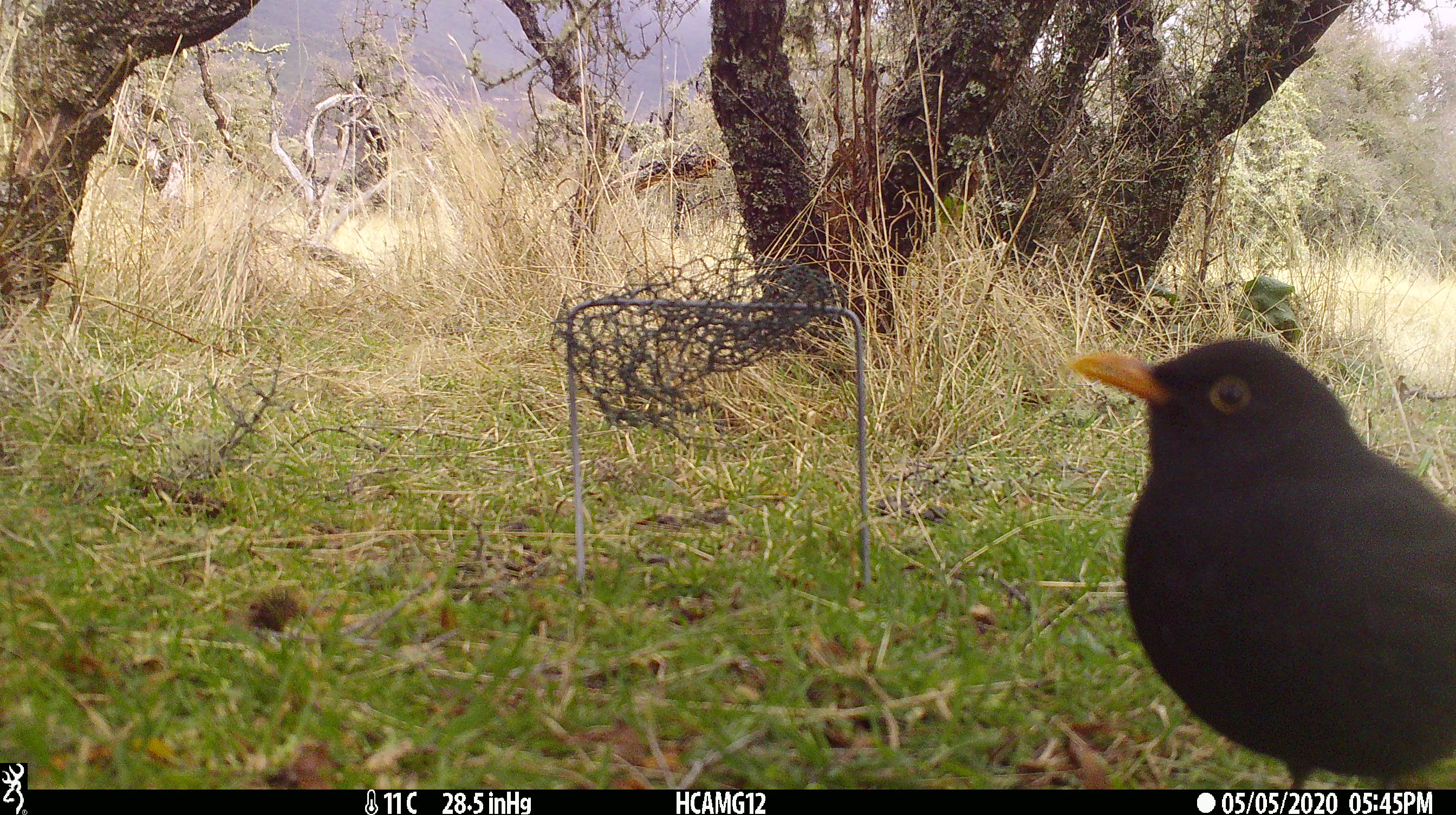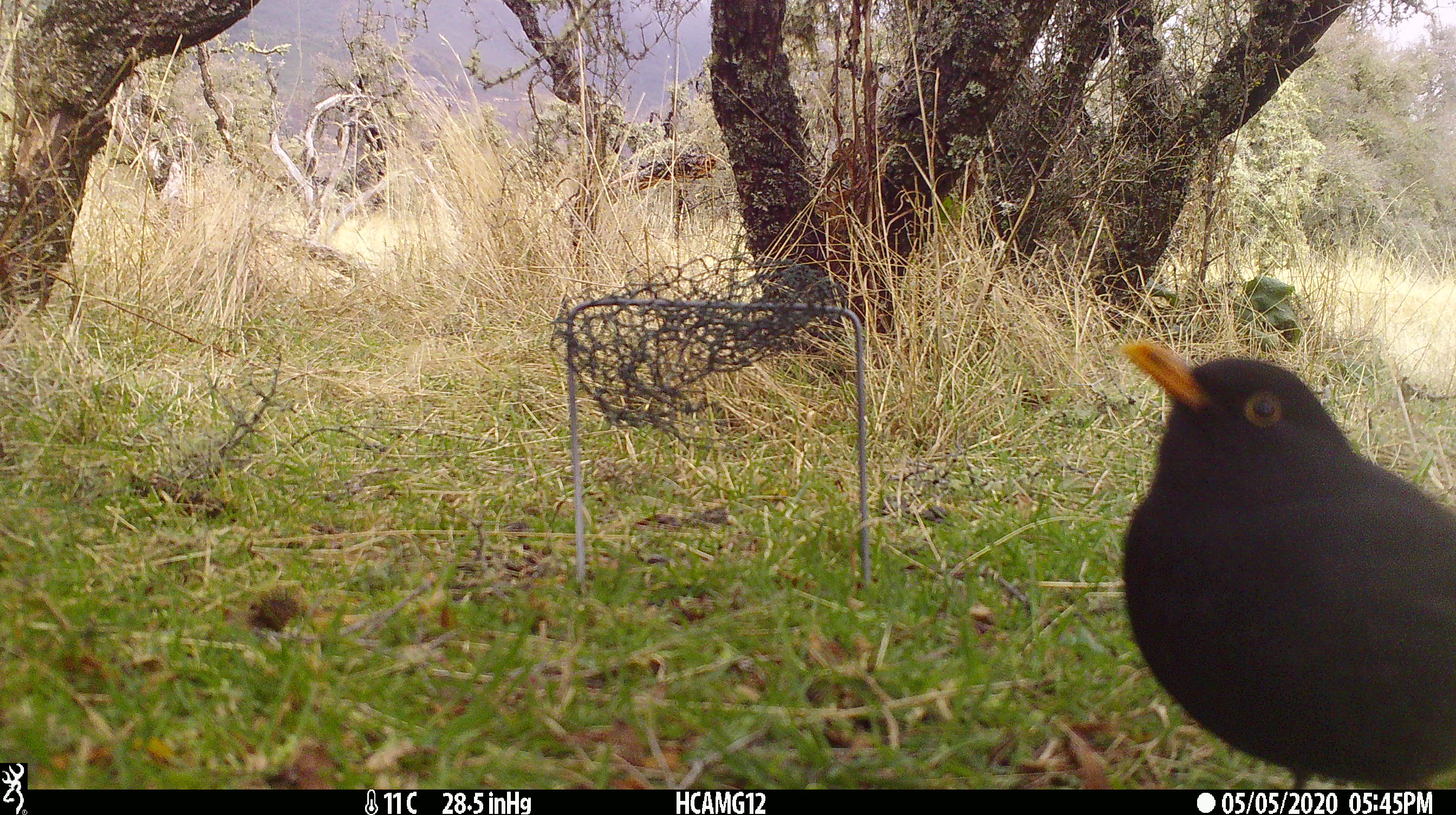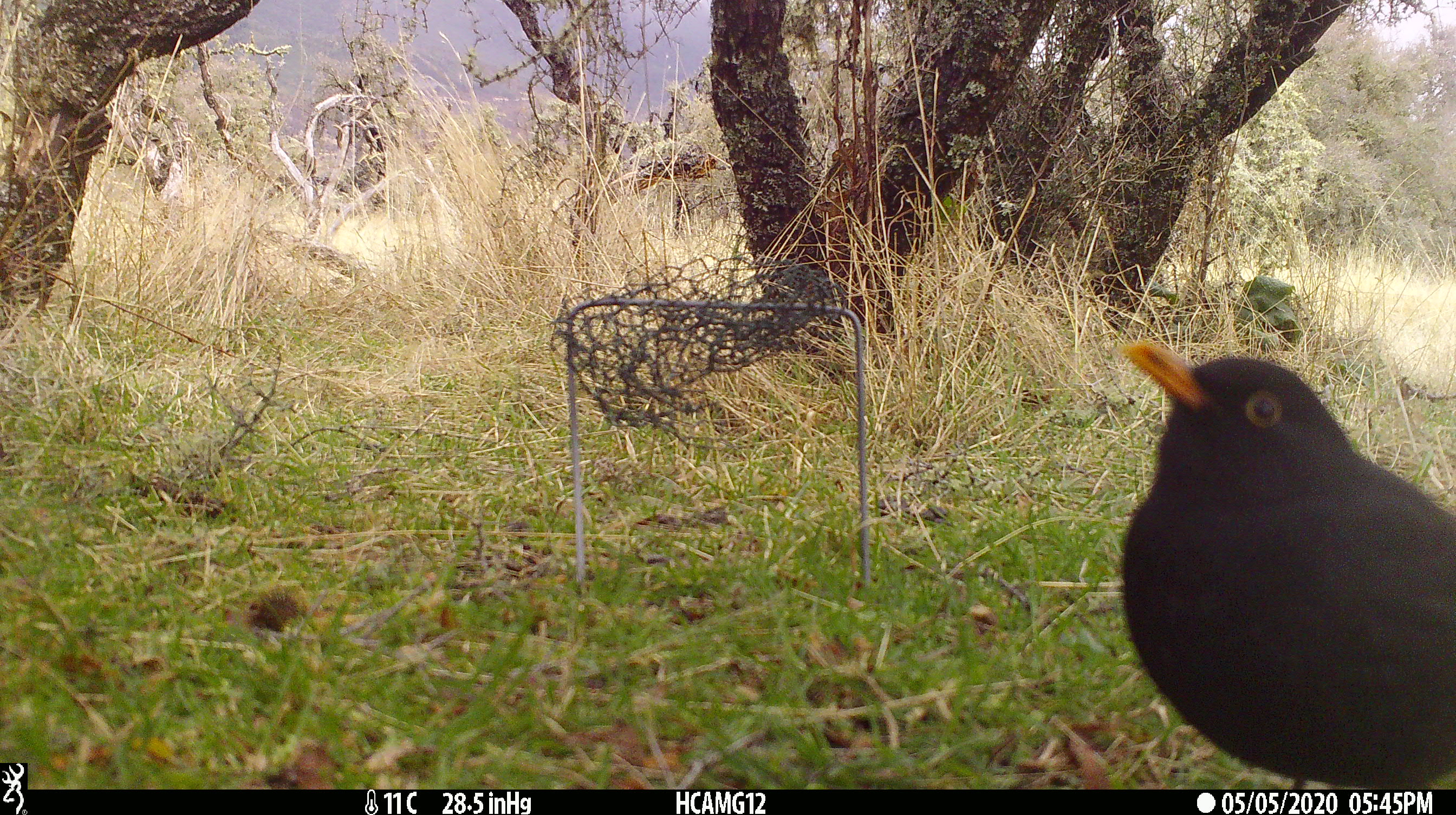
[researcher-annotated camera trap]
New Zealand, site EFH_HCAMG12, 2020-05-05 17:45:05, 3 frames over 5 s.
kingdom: Animalia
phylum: Chordata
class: Aves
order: Passeriformes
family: Turdidae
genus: Turdus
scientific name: Turdus merula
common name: eurasian blackbird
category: blackbird